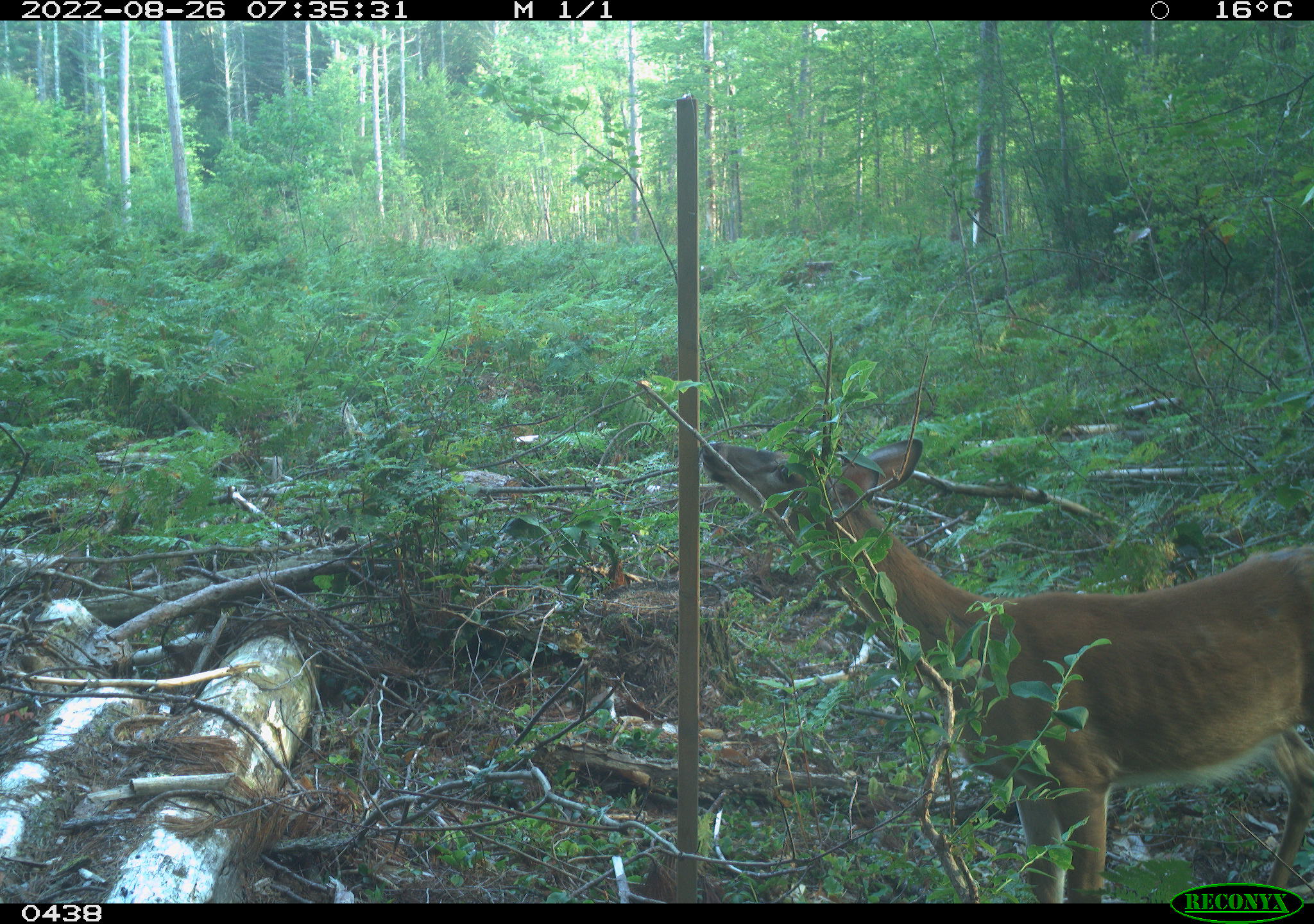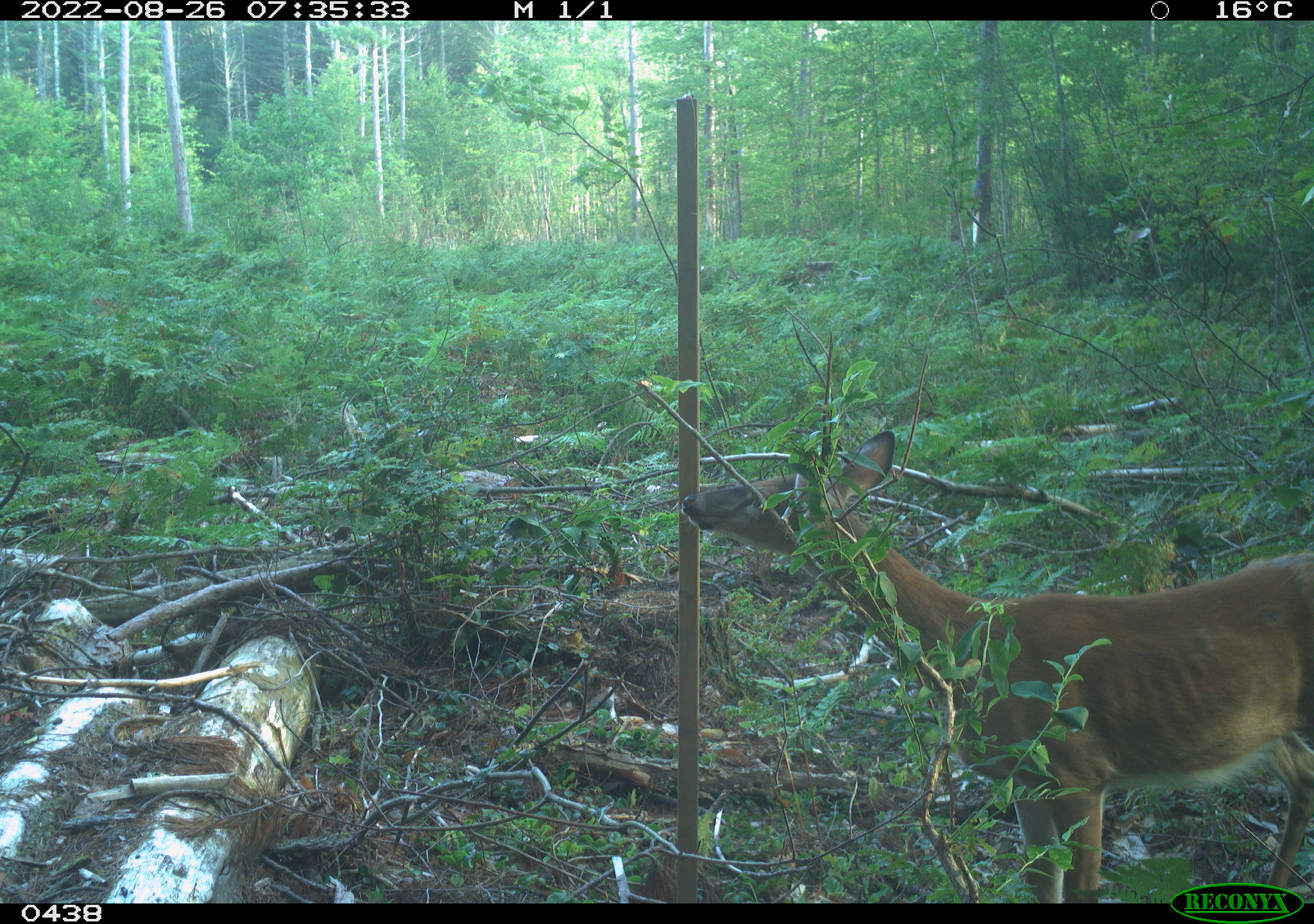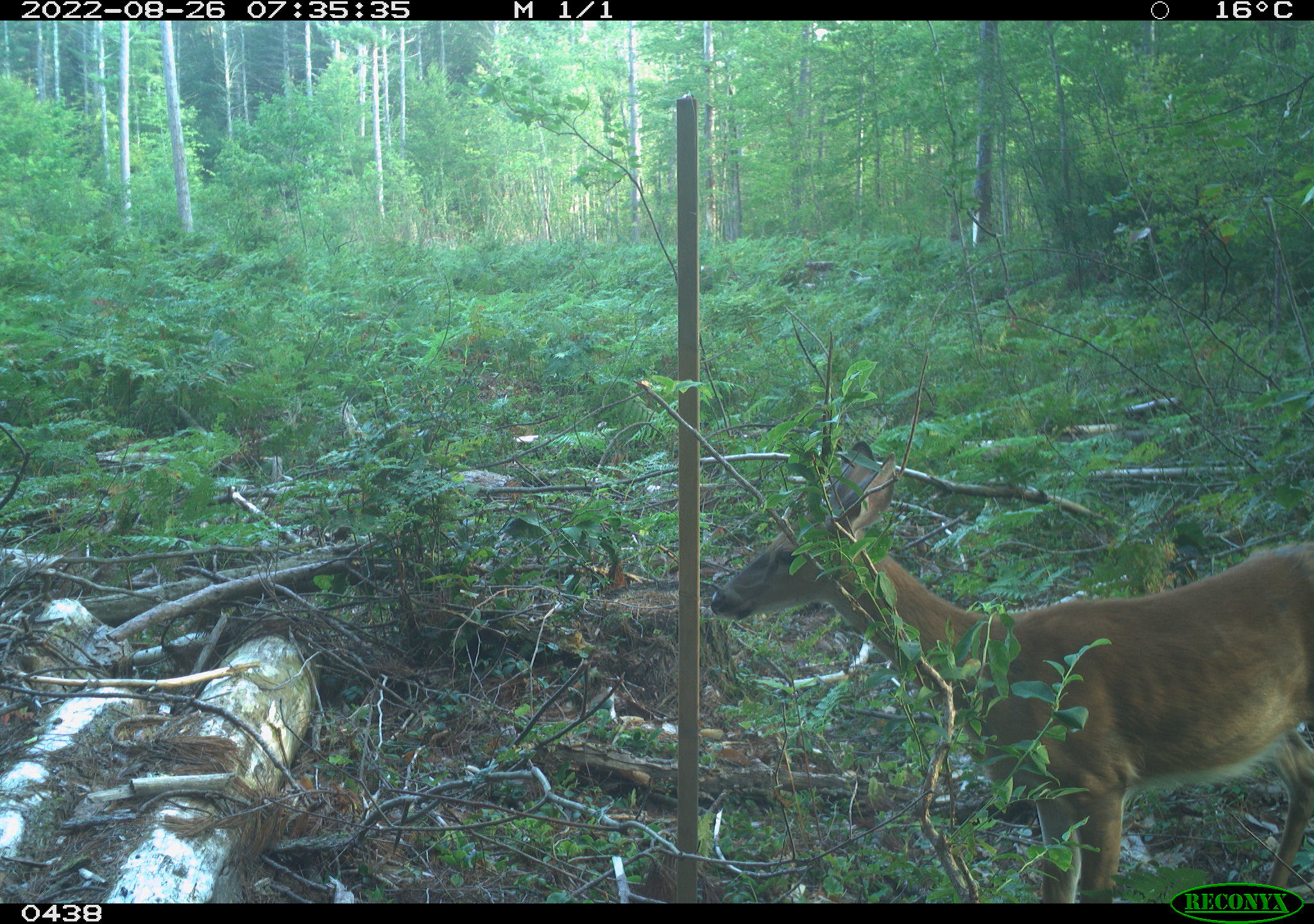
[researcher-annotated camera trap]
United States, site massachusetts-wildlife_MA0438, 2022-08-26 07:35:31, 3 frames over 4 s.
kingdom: Animalia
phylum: Chordata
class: Mammalia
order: Artiodactyla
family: Cervidae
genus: Odocoileus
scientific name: Odocoileus virginianus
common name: white-tailed deer